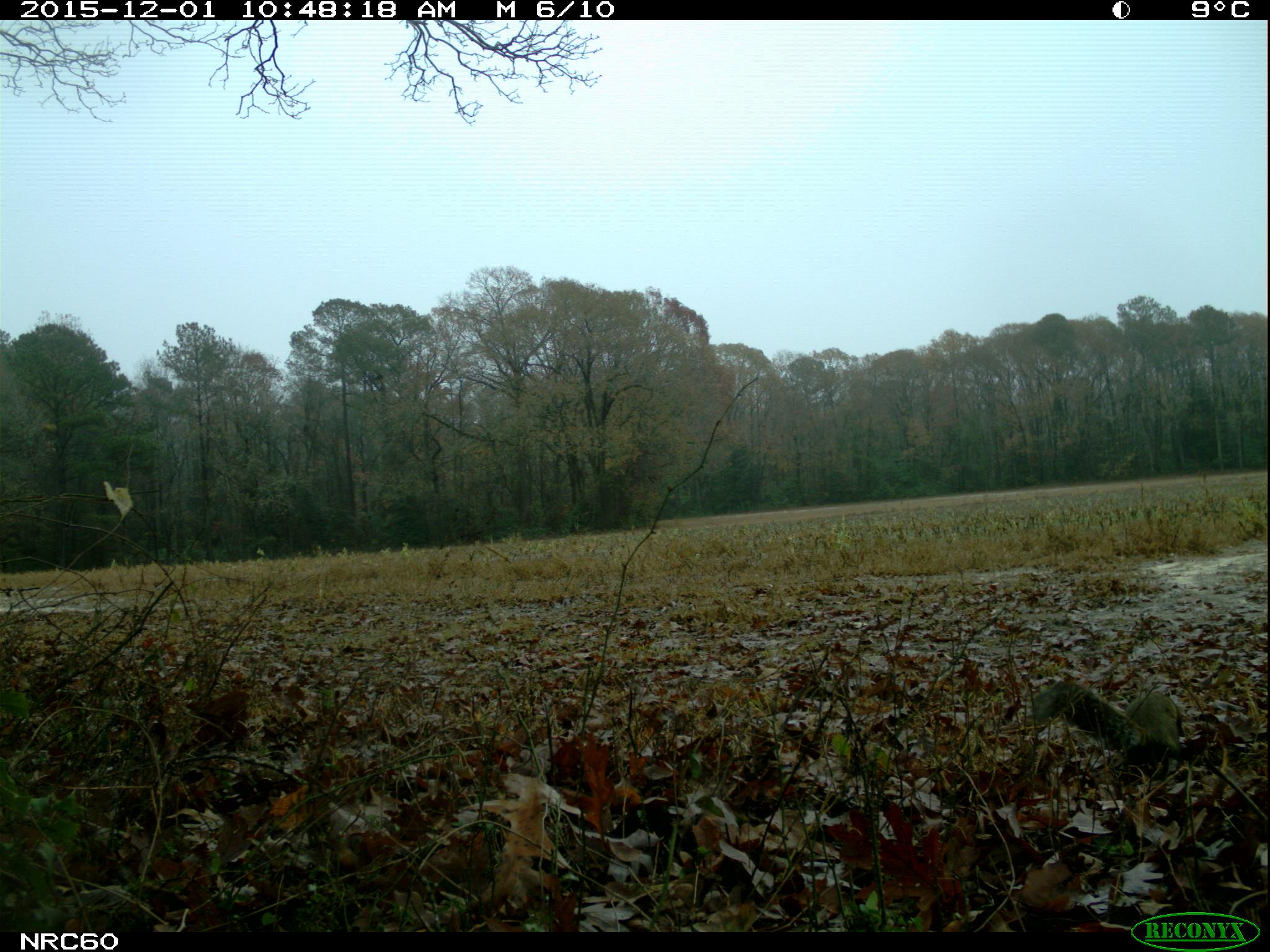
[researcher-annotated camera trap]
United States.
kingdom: Animalia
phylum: Chordata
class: Mammalia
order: Rodentia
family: Sciuridae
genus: Sciurus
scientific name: Sciurus niger cinereus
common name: eastern fox squirrel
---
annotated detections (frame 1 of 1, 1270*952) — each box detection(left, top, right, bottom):
Eastern Fox Squirrel: detection(1028, 662, 1196, 768)